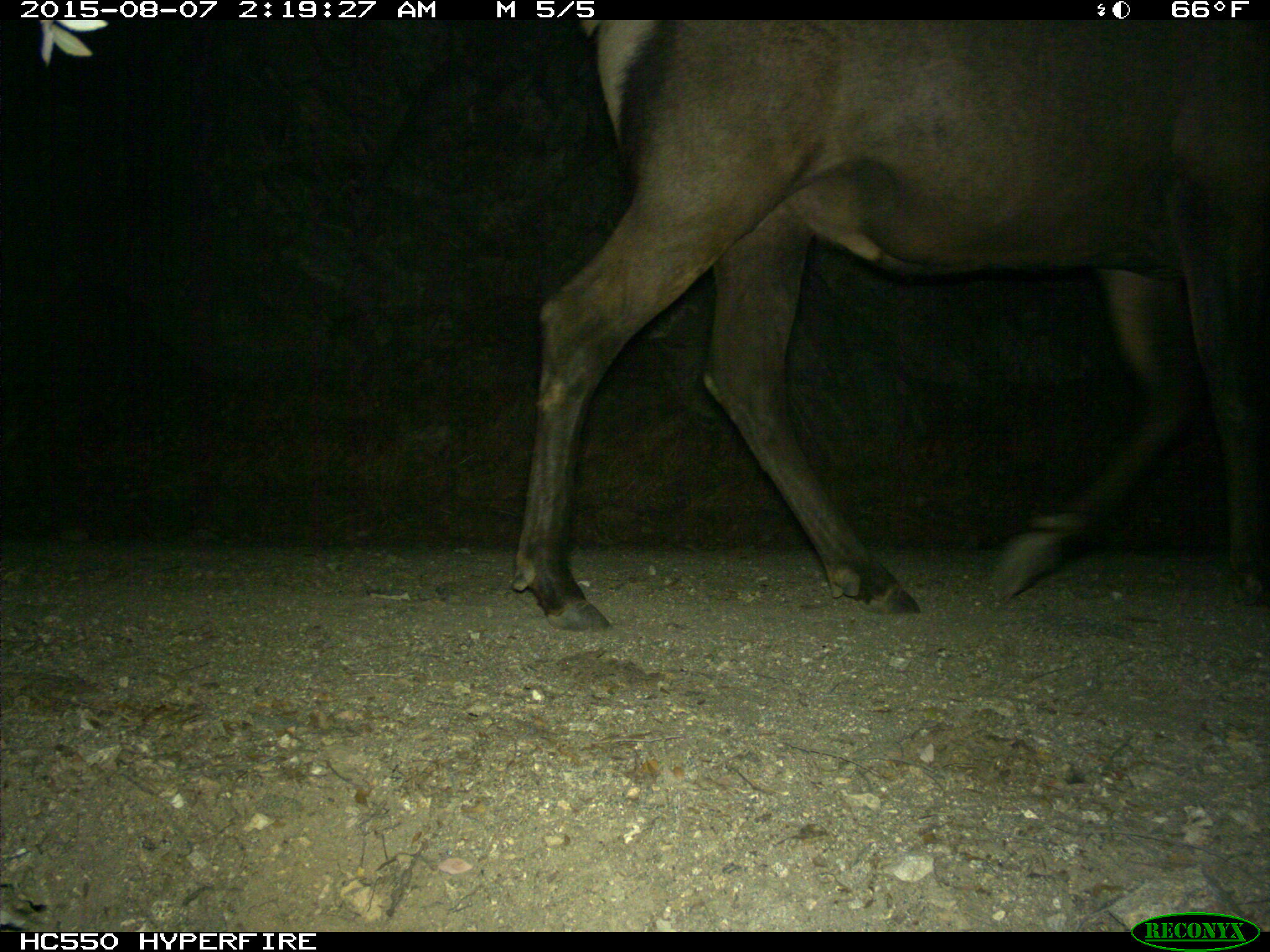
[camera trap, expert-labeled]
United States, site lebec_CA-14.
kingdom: Animalia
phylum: Chordata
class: Mammalia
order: Artiodactyla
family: Cervidae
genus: Cervus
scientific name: Cervus canadensis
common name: elk